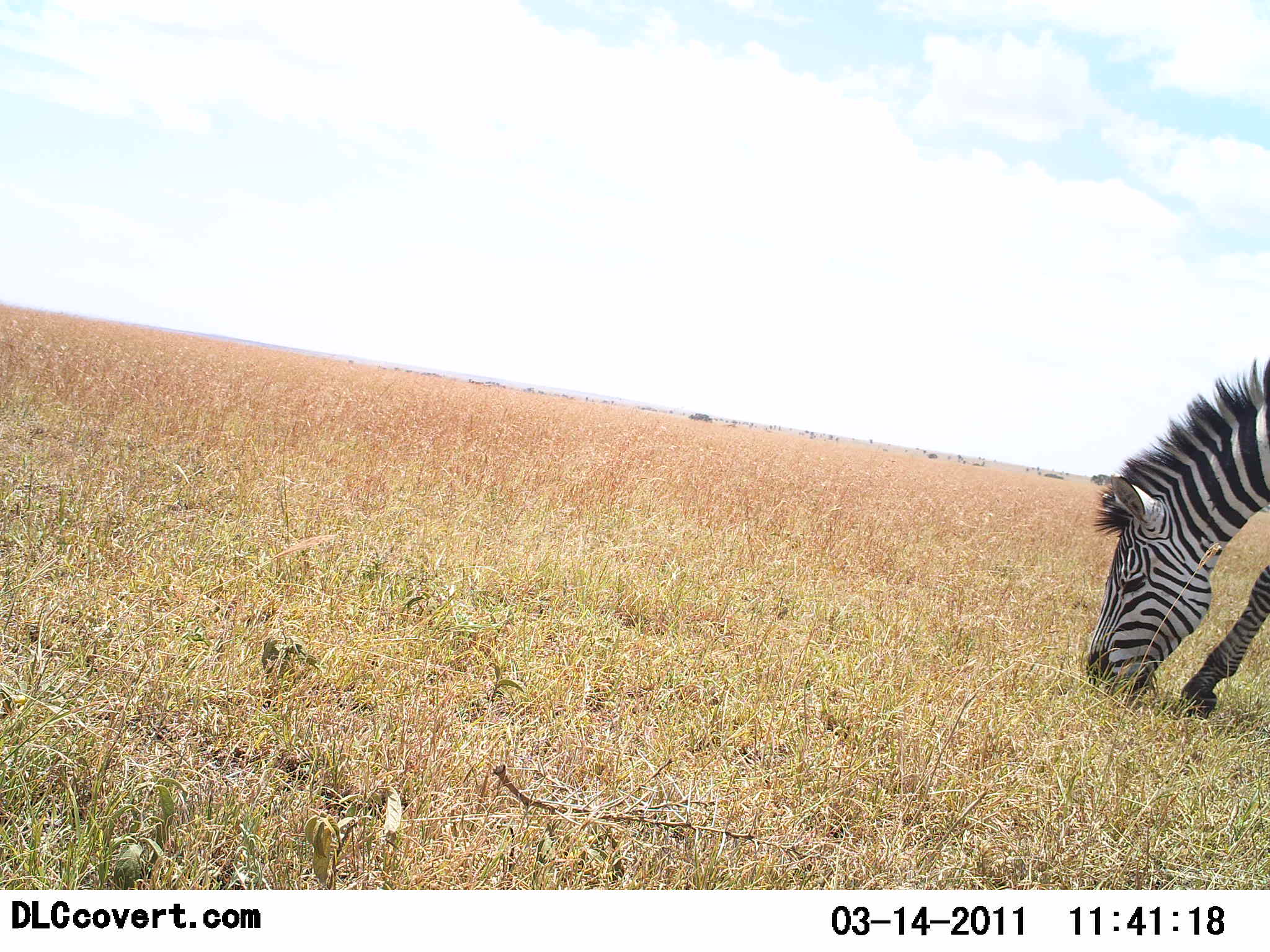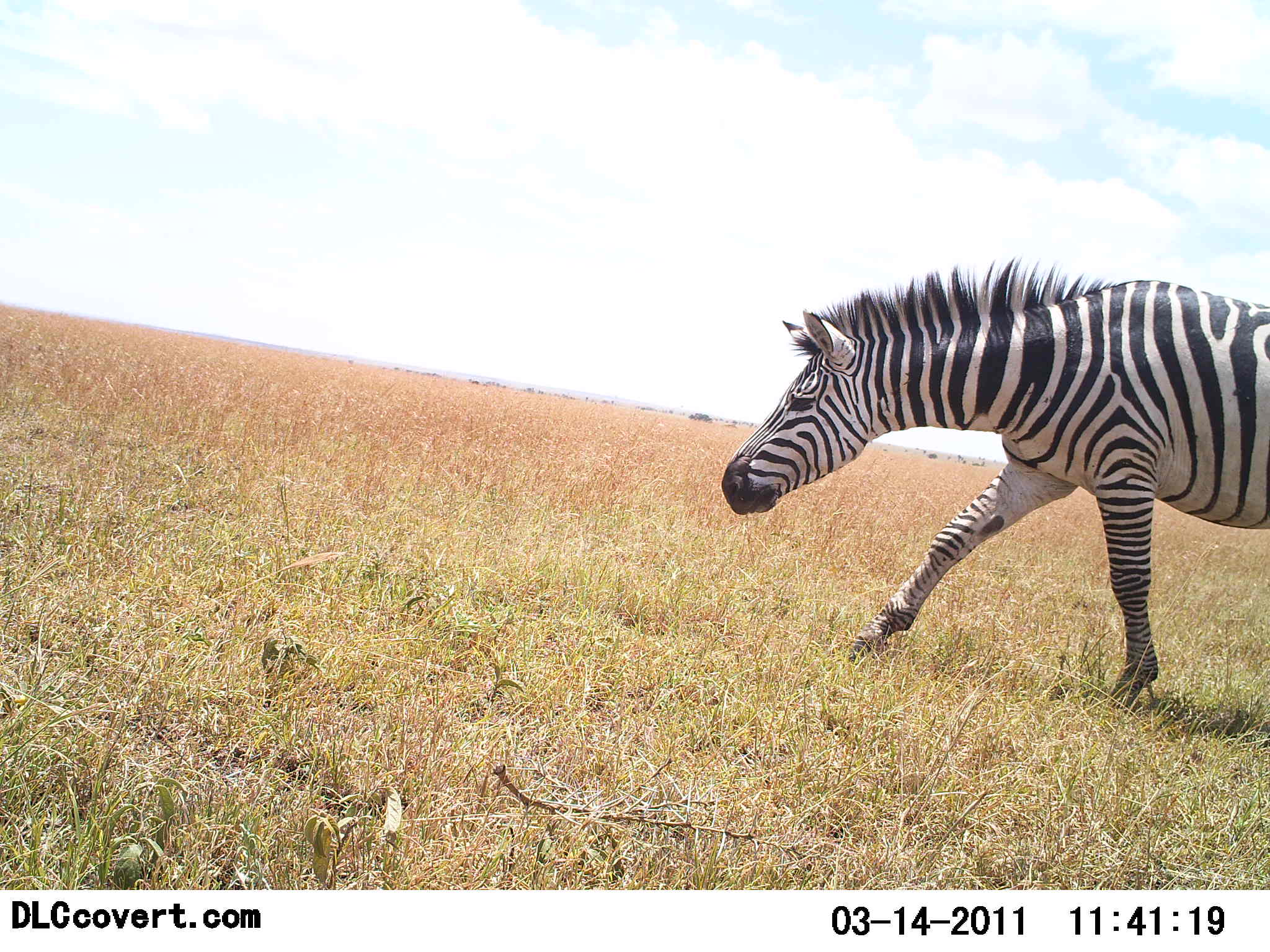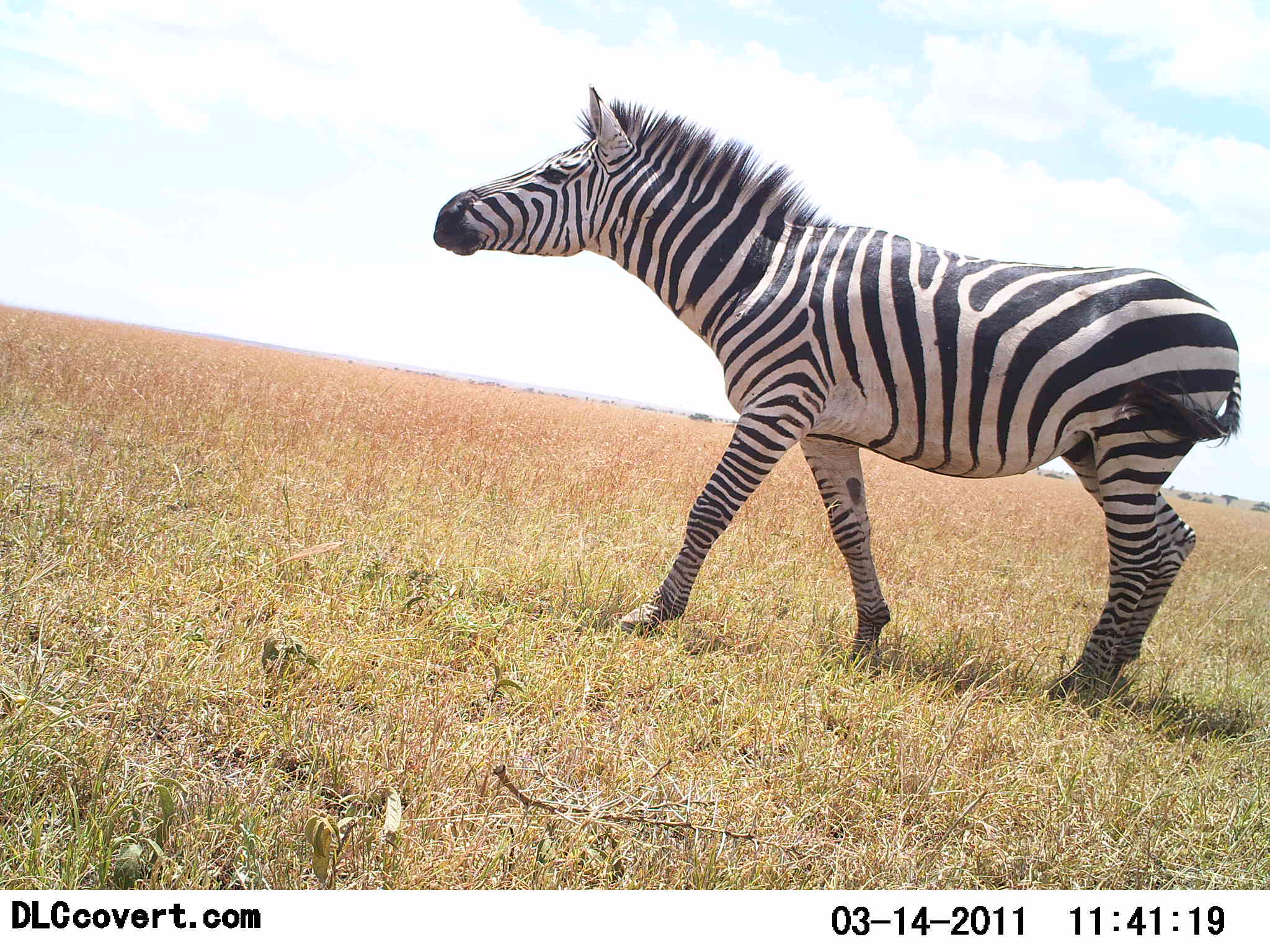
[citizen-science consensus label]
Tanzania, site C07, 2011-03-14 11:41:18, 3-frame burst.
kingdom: Animalia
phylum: Chordata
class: Mammalia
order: Perissodactyla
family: Equidae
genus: Equus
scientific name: Equus quagga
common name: plains zebra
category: zebra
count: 1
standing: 0%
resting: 0%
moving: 73%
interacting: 0%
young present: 0%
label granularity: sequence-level